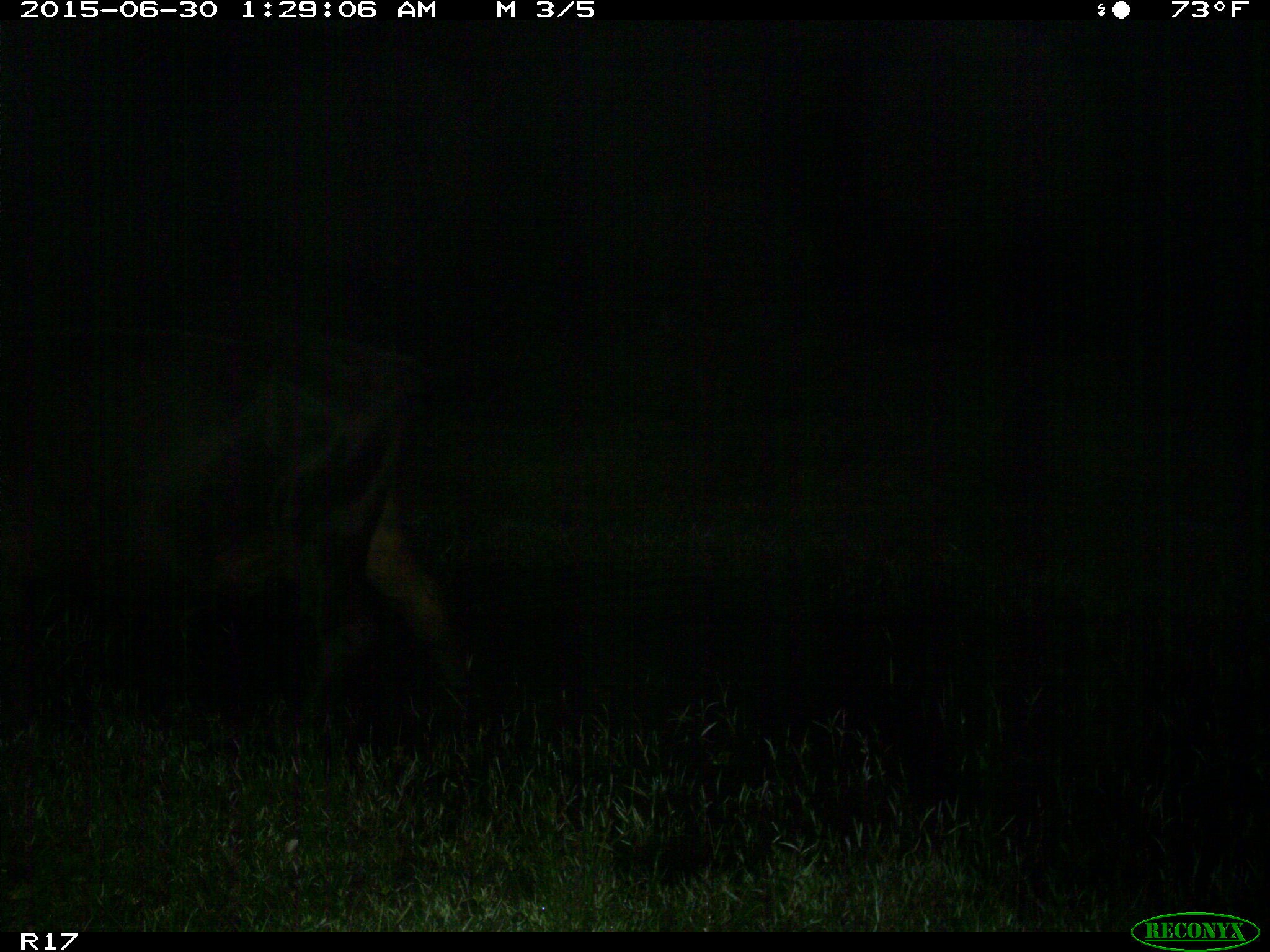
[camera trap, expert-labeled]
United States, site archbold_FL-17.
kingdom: Animalia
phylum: Chordata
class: Mammalia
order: Artiodactyla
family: Bovidae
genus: Bos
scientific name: Bos taurus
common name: domestic cow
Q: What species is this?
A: Bos taurus (domestic cow).